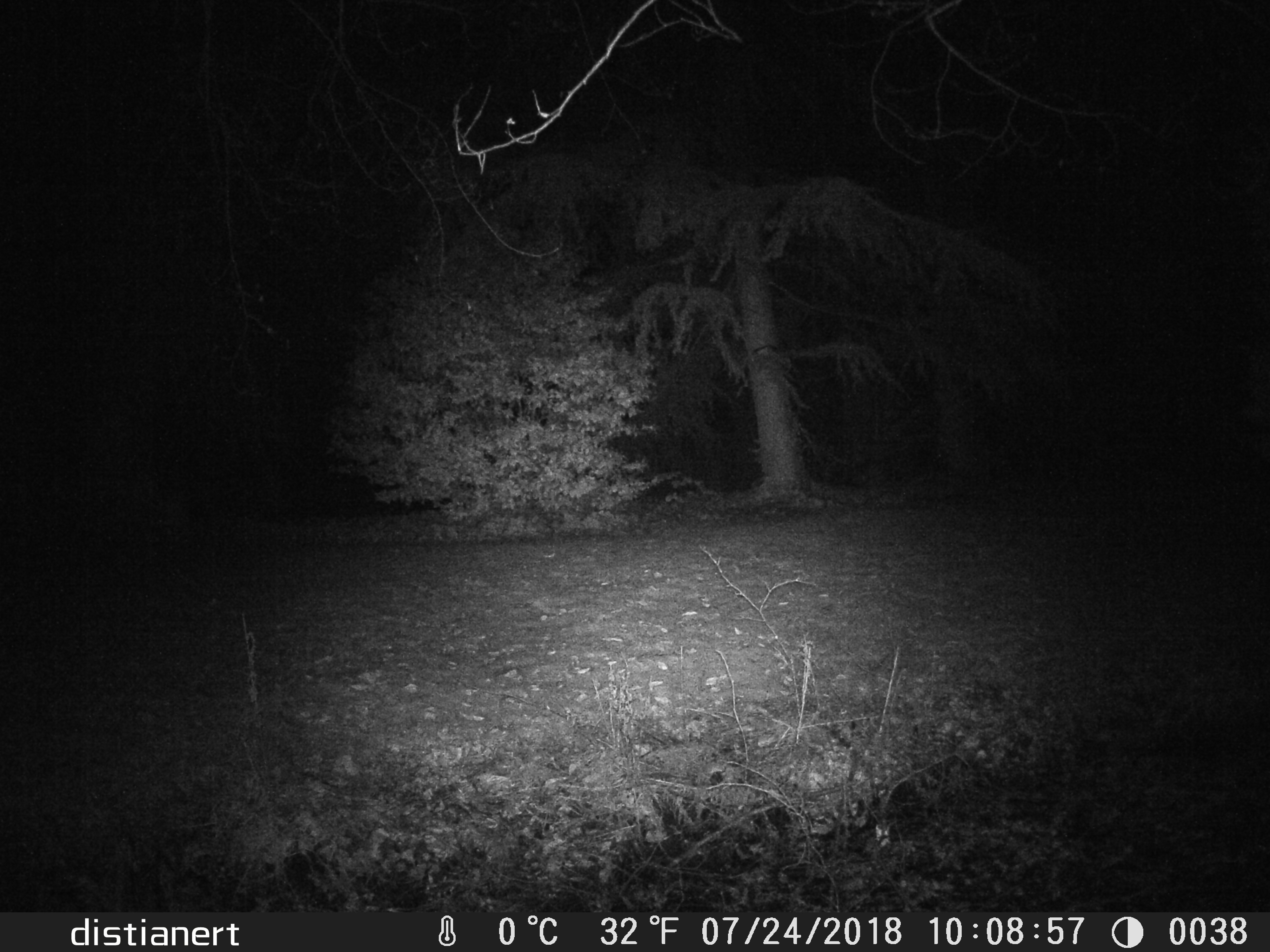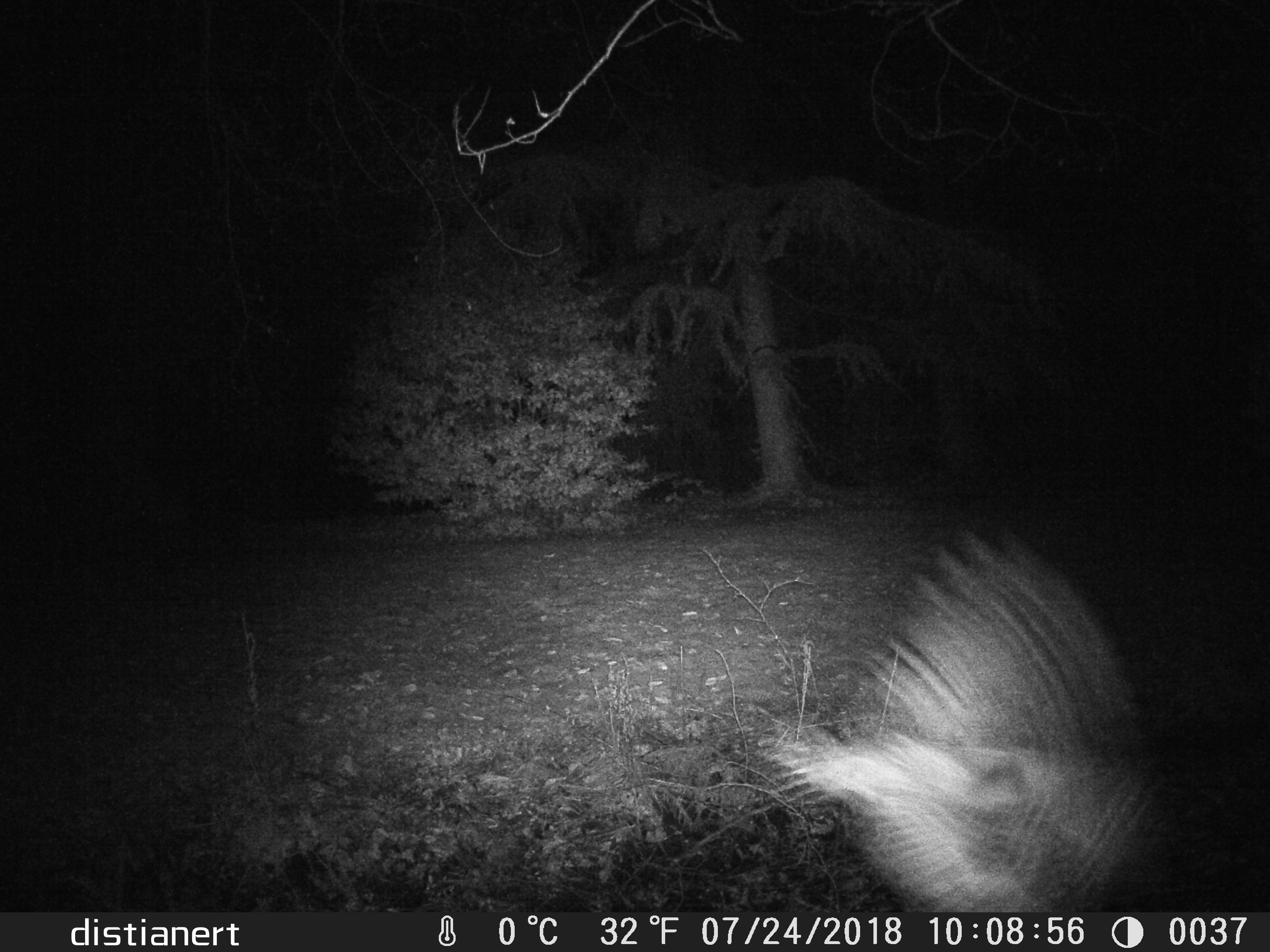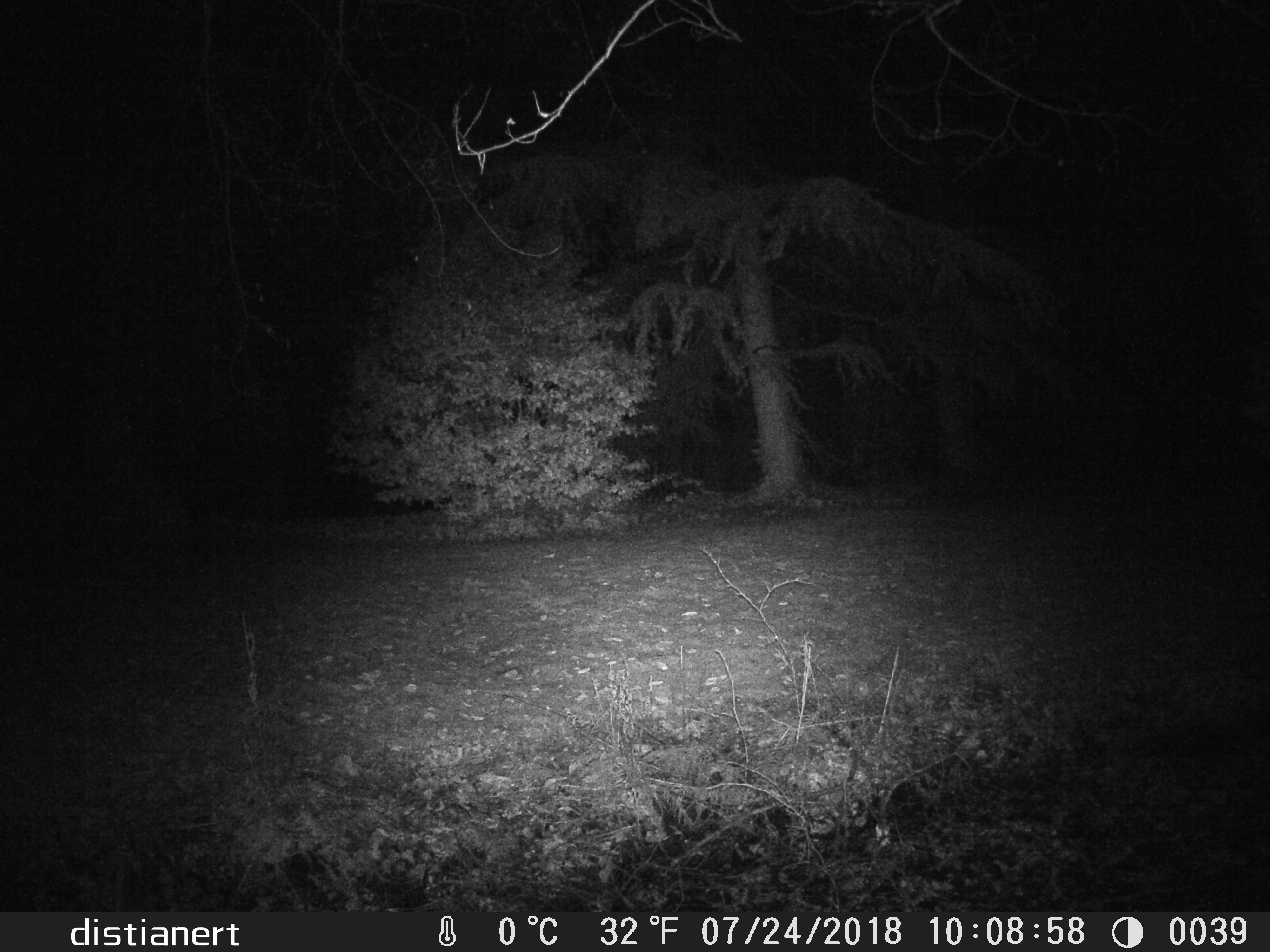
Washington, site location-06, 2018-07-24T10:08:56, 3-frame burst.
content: unidentified animal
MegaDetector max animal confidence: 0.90